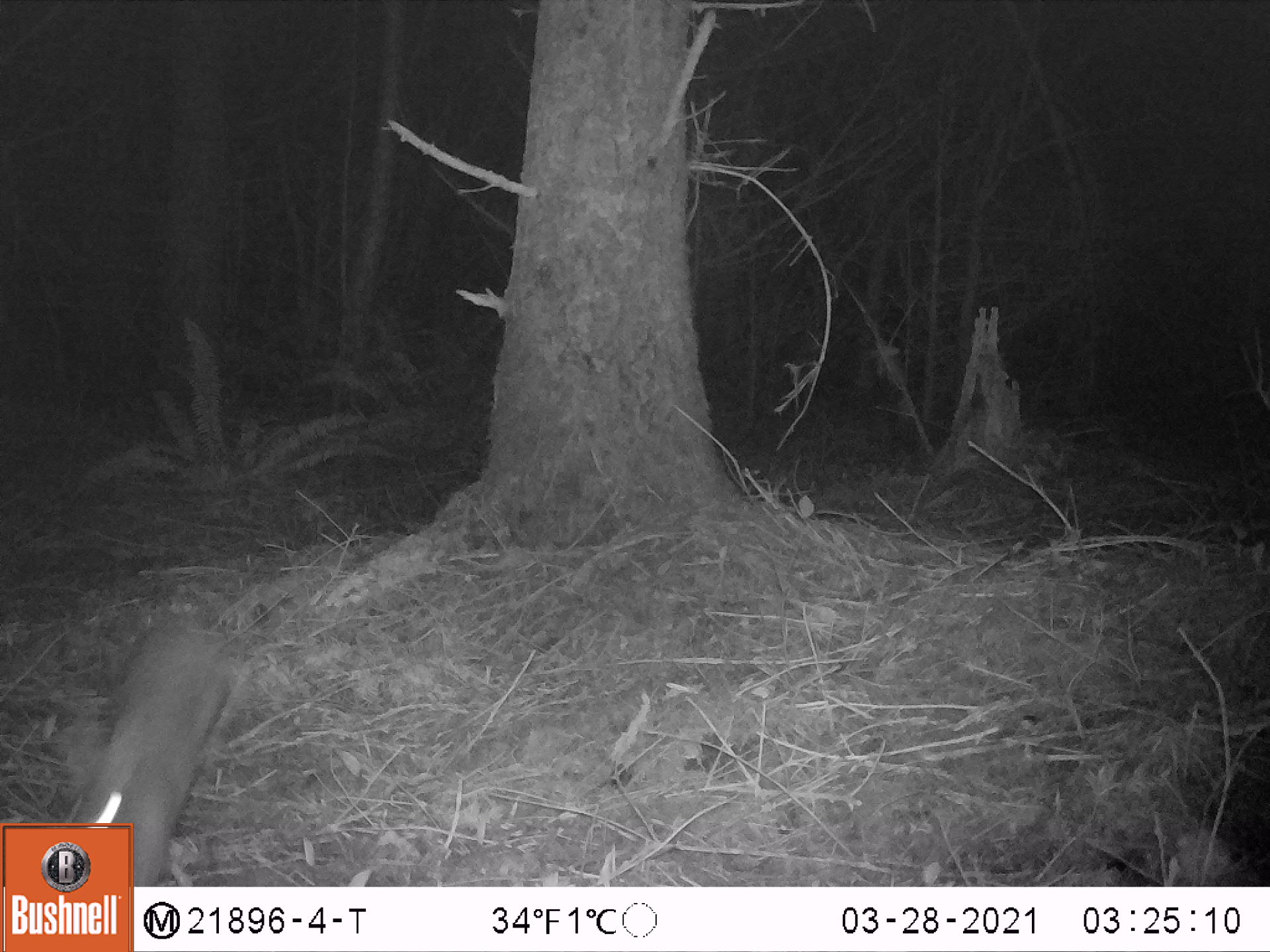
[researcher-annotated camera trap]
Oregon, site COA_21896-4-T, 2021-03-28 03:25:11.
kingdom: Animalia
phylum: Chordata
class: Mammalia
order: Lagomorpha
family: Leporidae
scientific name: Leporidae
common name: hares and rabbits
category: leporidae family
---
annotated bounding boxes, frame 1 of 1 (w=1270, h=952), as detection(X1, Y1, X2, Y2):
leporidae family: detection(64, 609, 255, 817)